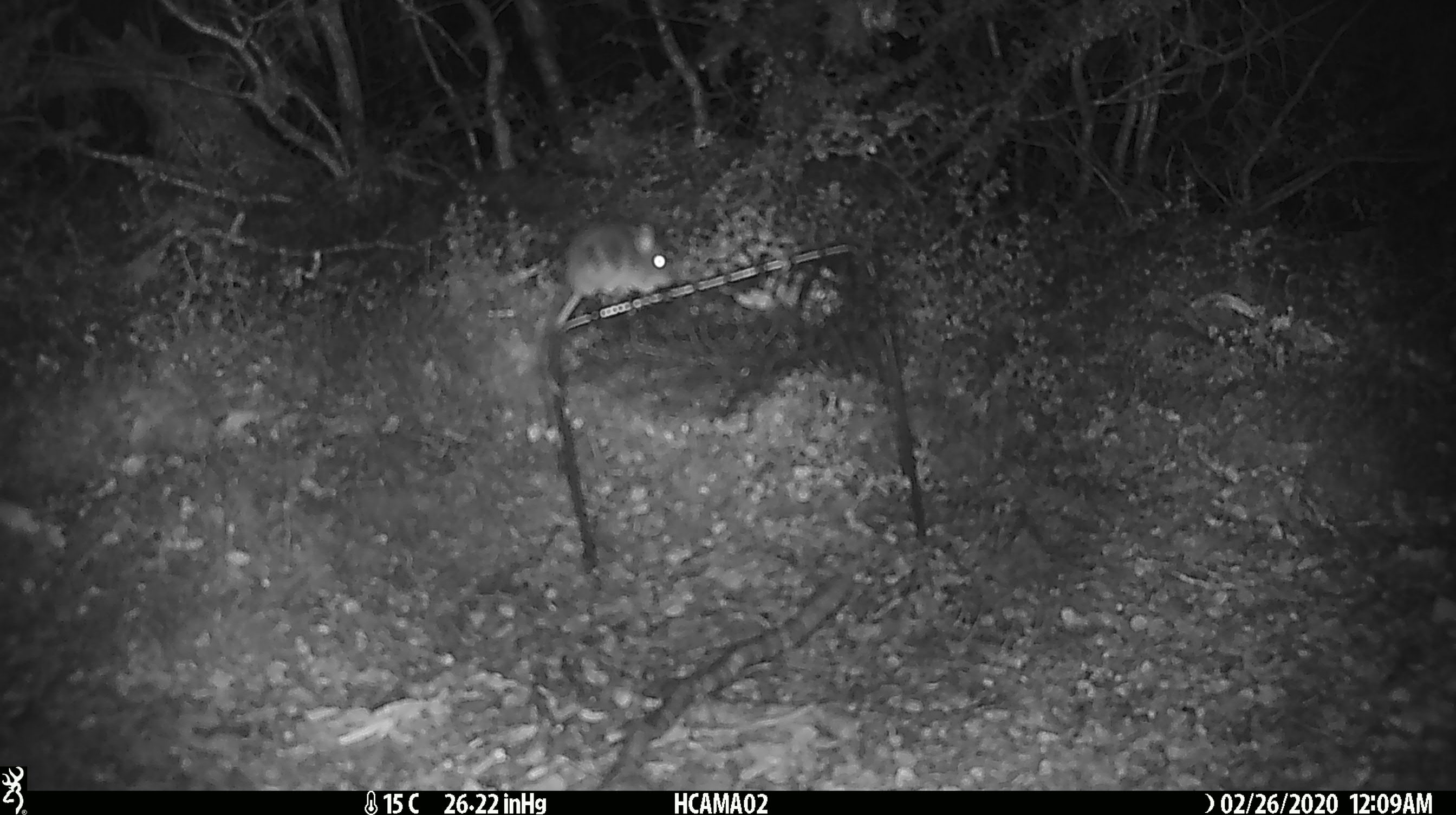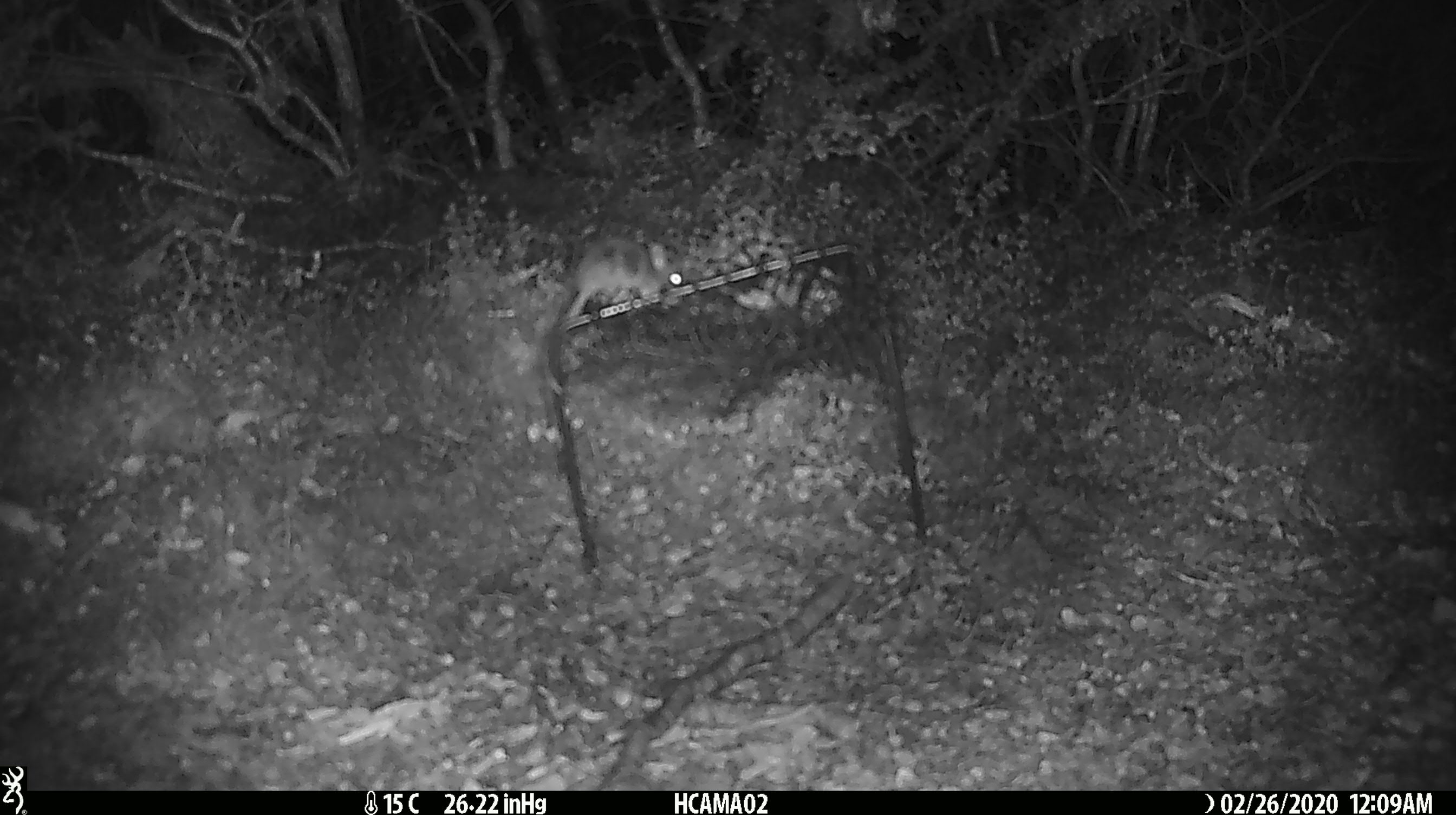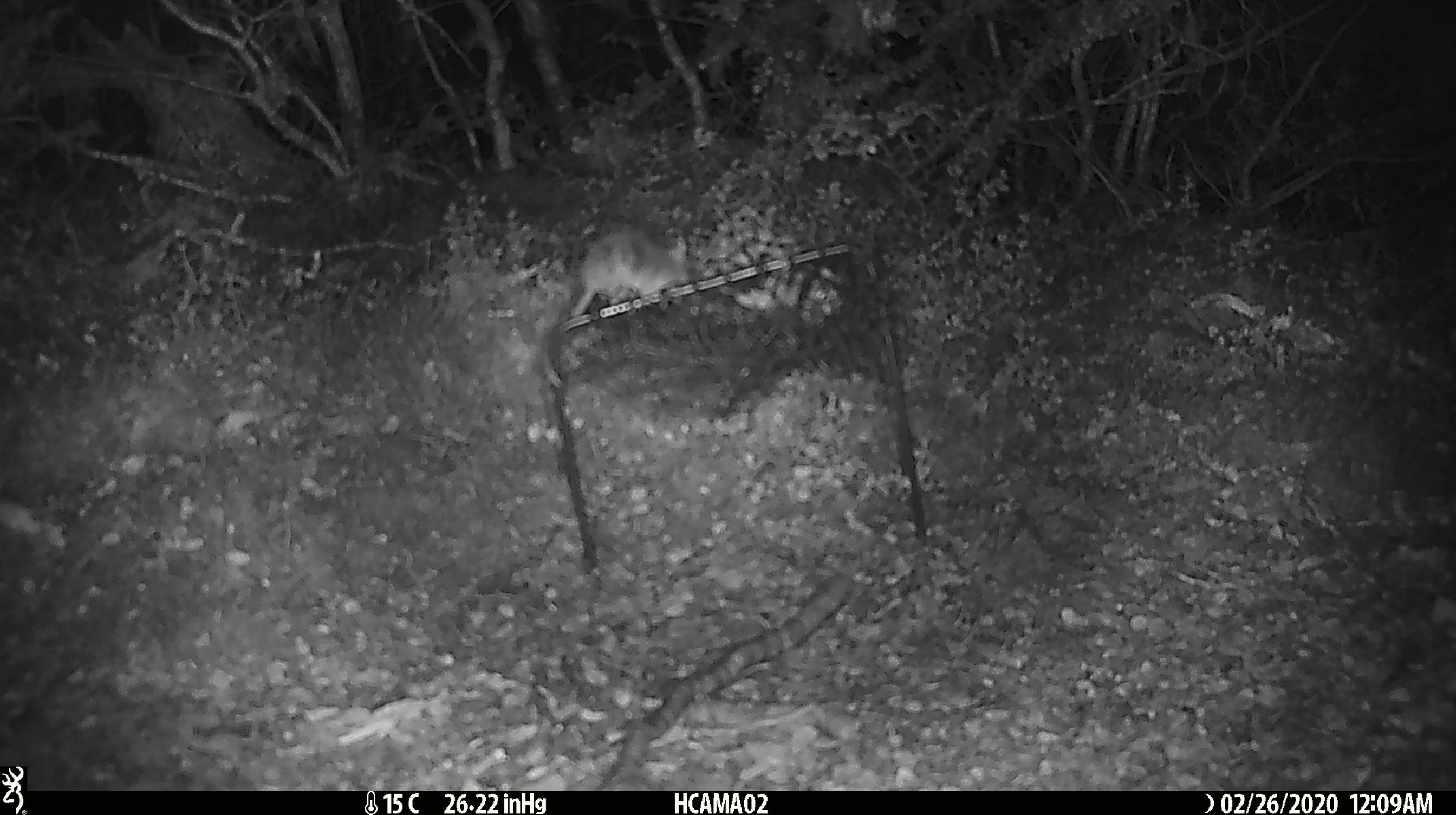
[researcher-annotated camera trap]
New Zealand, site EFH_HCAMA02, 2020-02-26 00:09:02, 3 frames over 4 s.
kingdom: Animalia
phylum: Chordata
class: Mammalia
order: Rodentia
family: Muridae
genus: Mus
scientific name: Mus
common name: mouse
Mouse (Mus).